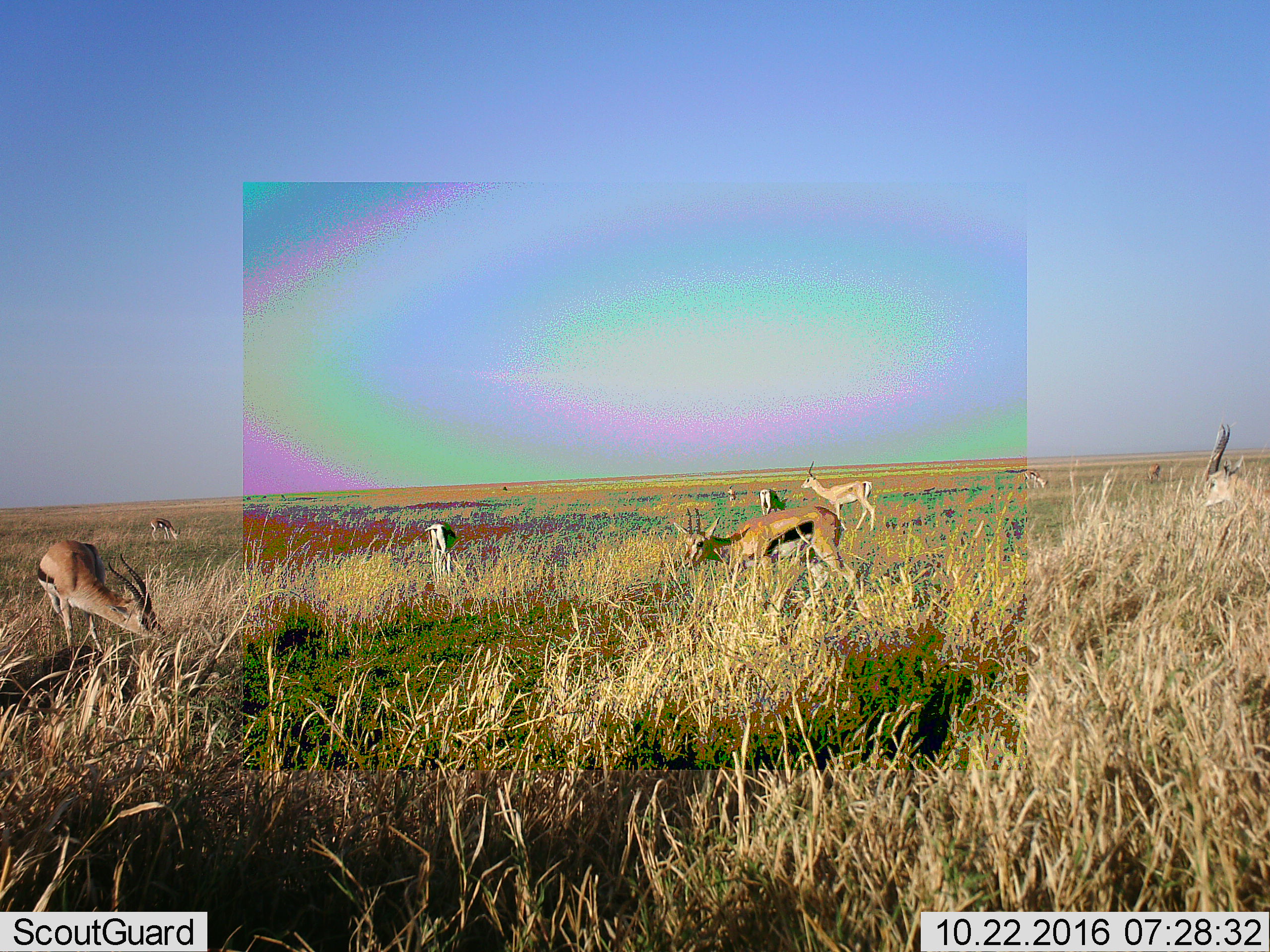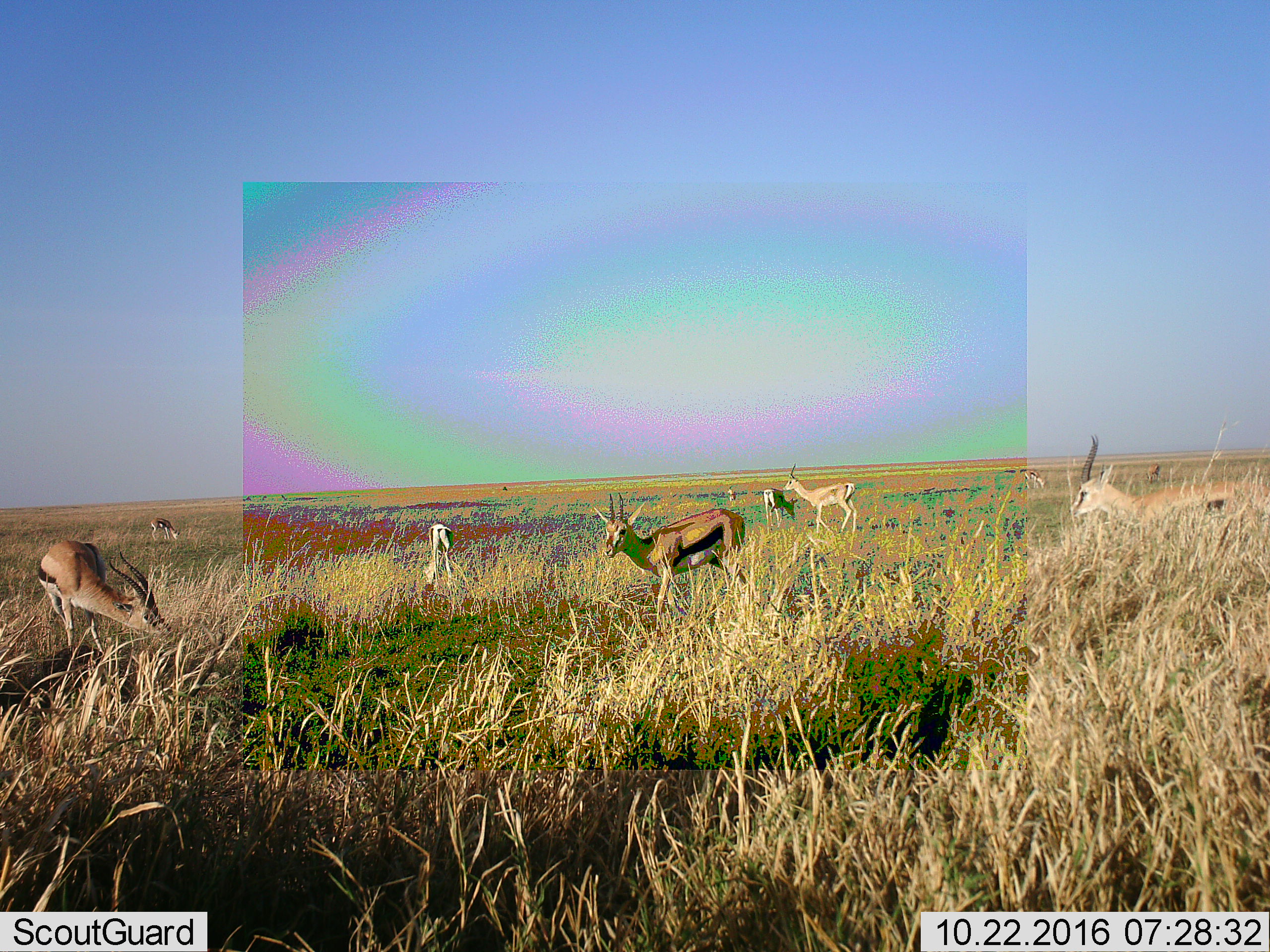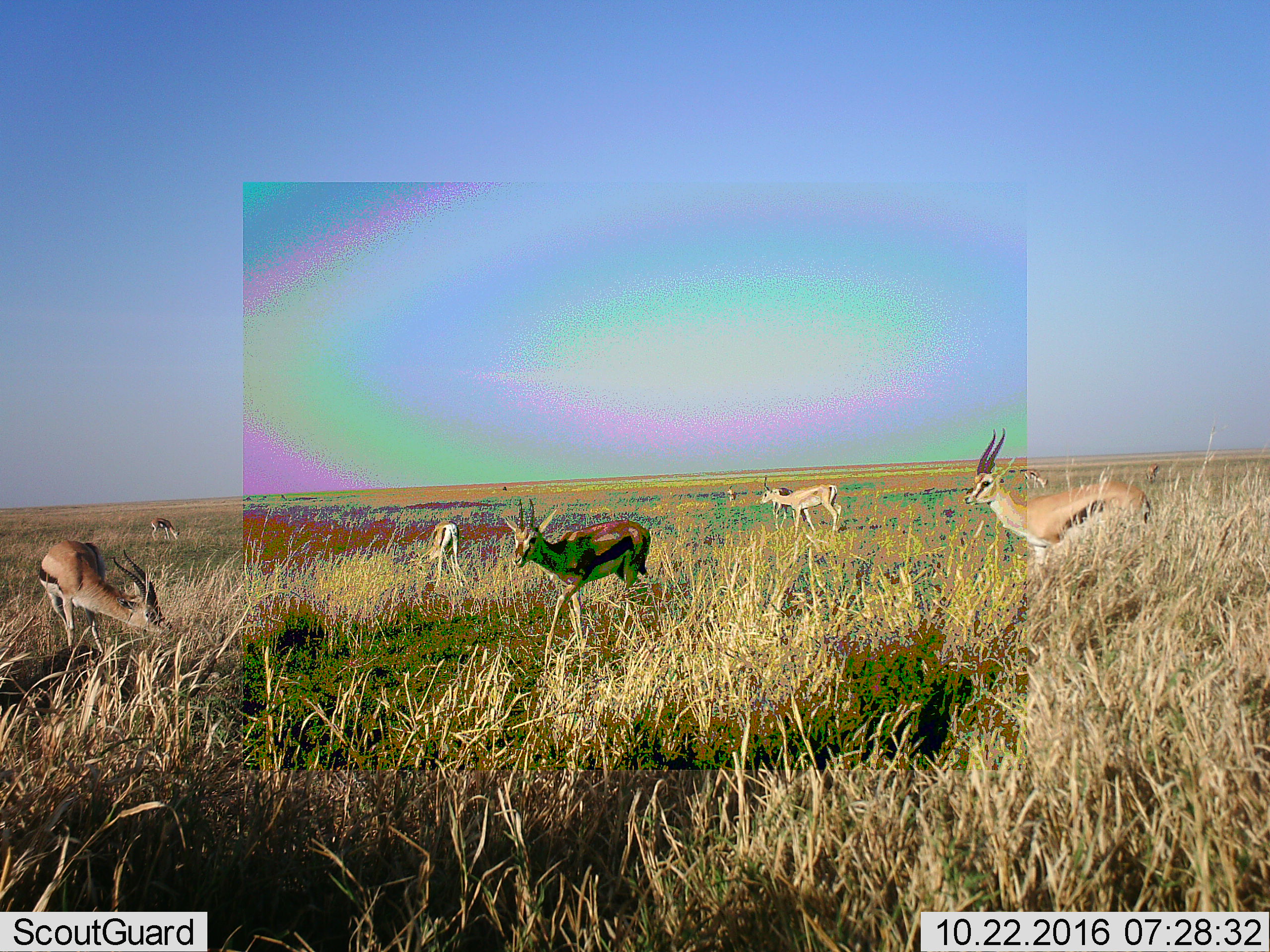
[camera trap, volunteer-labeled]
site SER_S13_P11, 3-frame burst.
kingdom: Animalia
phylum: Chordata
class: Mammalia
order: Artiodactyla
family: Bovidae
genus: Eudorcas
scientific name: Eudorcas thomsonii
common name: thomson's gazelle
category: gazellethomsons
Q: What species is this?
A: Gazellethomsons (thomson's gazelle) (Eudorcas thomsonii).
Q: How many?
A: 9.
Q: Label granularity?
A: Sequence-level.